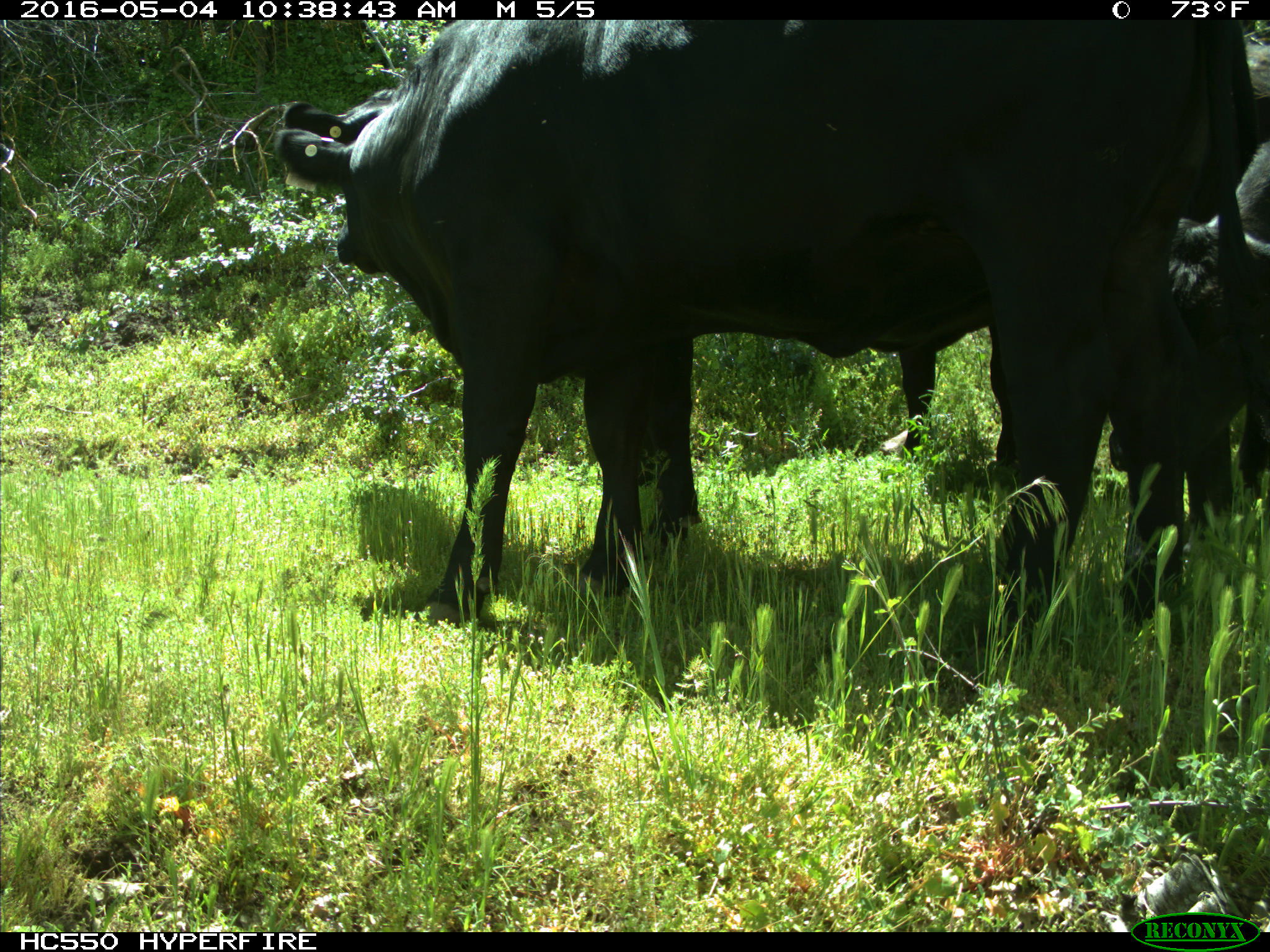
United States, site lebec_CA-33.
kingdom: Animalia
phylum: Chordata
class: Mammalia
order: Artiodactyla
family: Bovidae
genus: Bos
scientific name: Bos taurus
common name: domestic cow